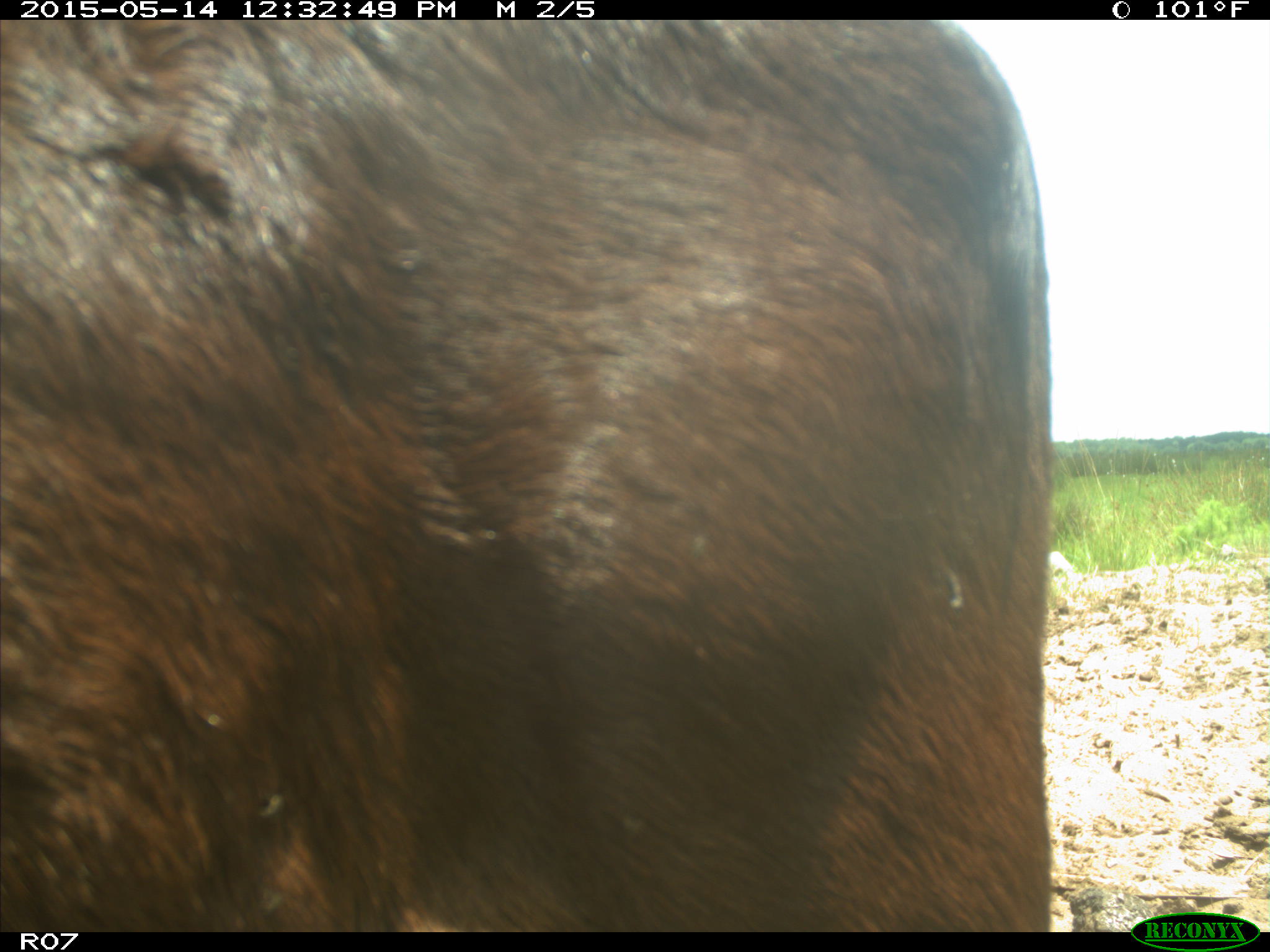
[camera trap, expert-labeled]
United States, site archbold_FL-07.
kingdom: Animalia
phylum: Chordata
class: Mammalia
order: Artiodactyla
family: Bovidae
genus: Bos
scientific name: Bos taurus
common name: domestic cow